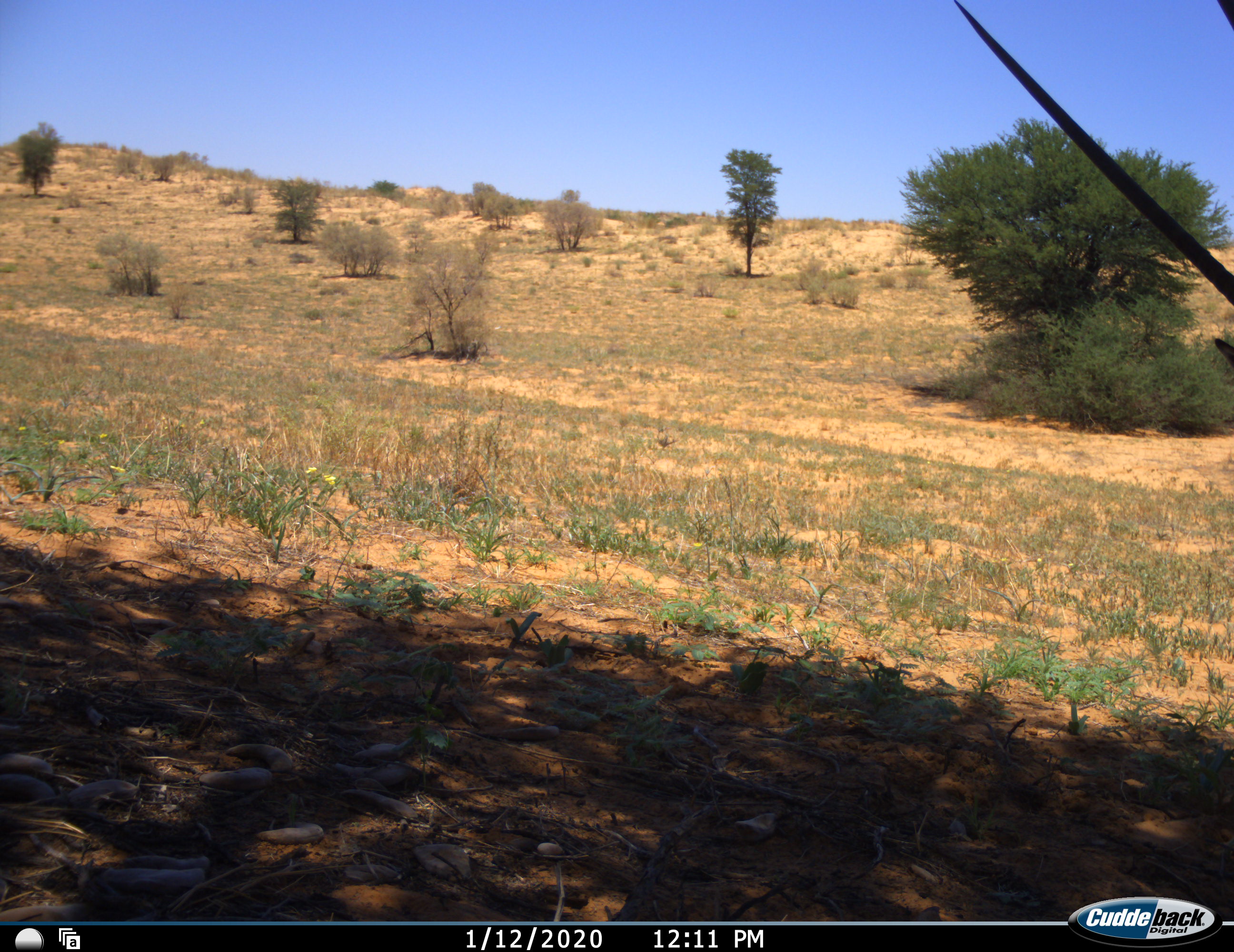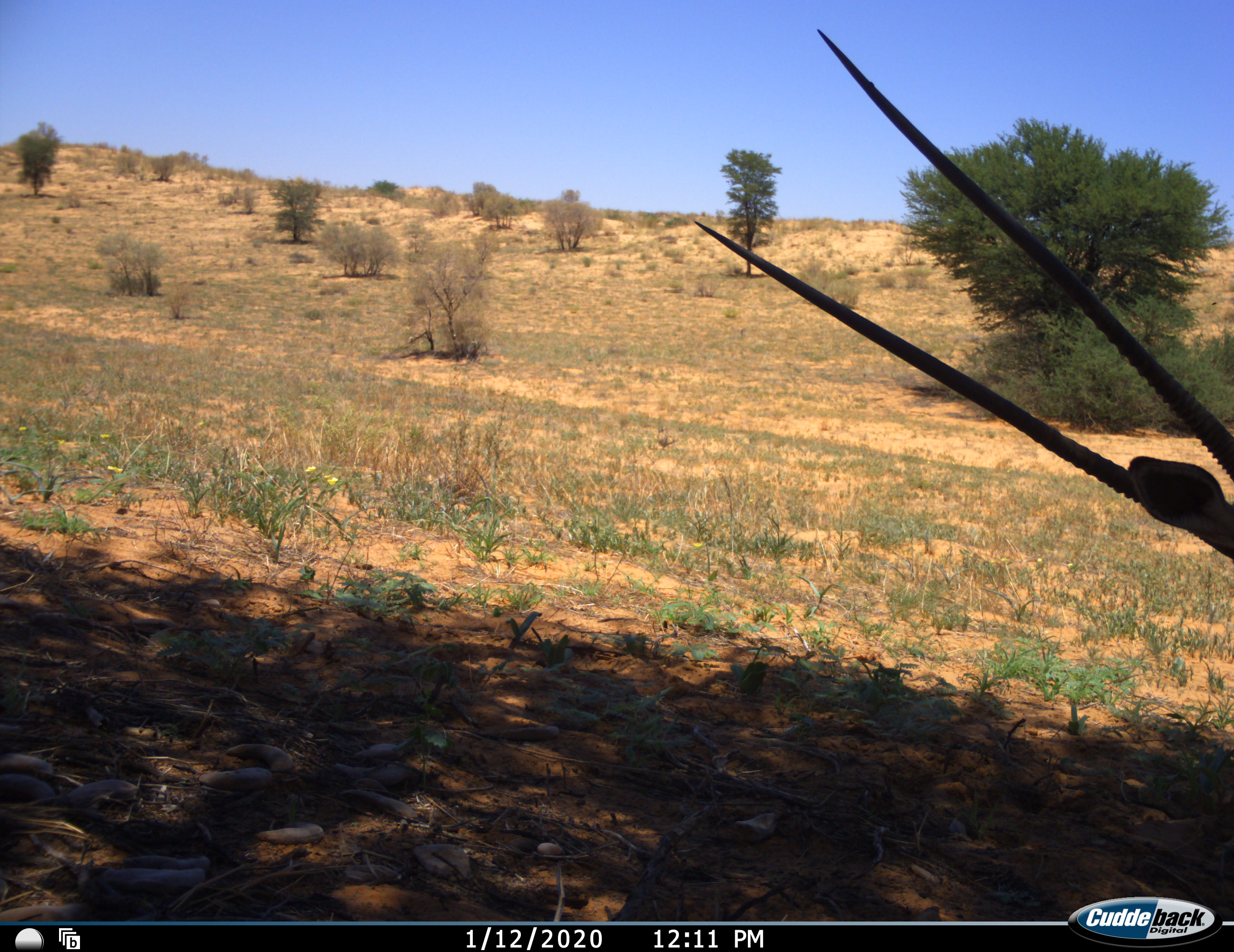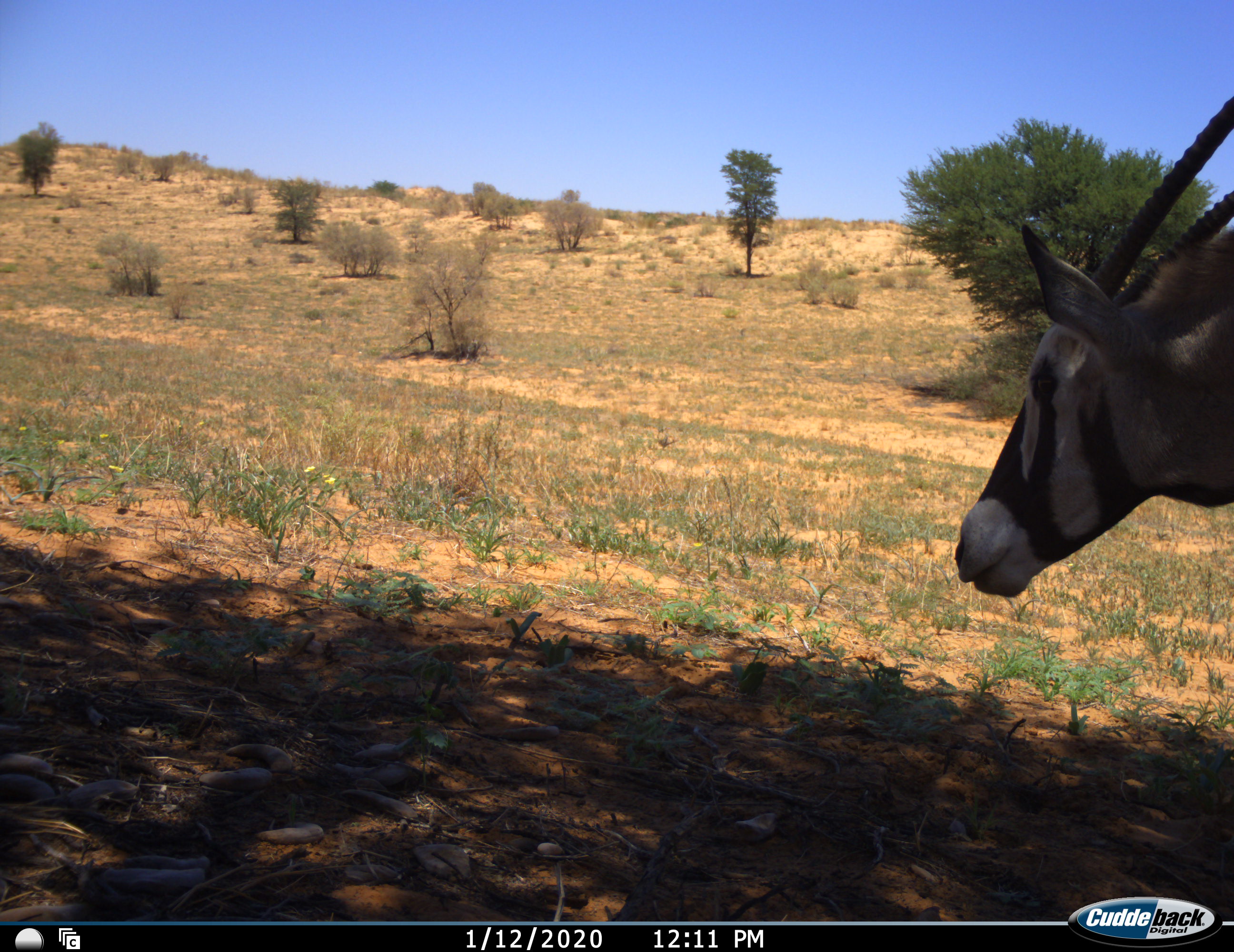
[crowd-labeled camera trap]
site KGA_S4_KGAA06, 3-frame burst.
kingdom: Animalia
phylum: Chordata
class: Mammalia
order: Artiodactyla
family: Bovidae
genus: Oryx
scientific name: Oryx gazella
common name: gemsbok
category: oryx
Oryx (gemsbok) (Oryx gazella), count 1. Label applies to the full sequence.